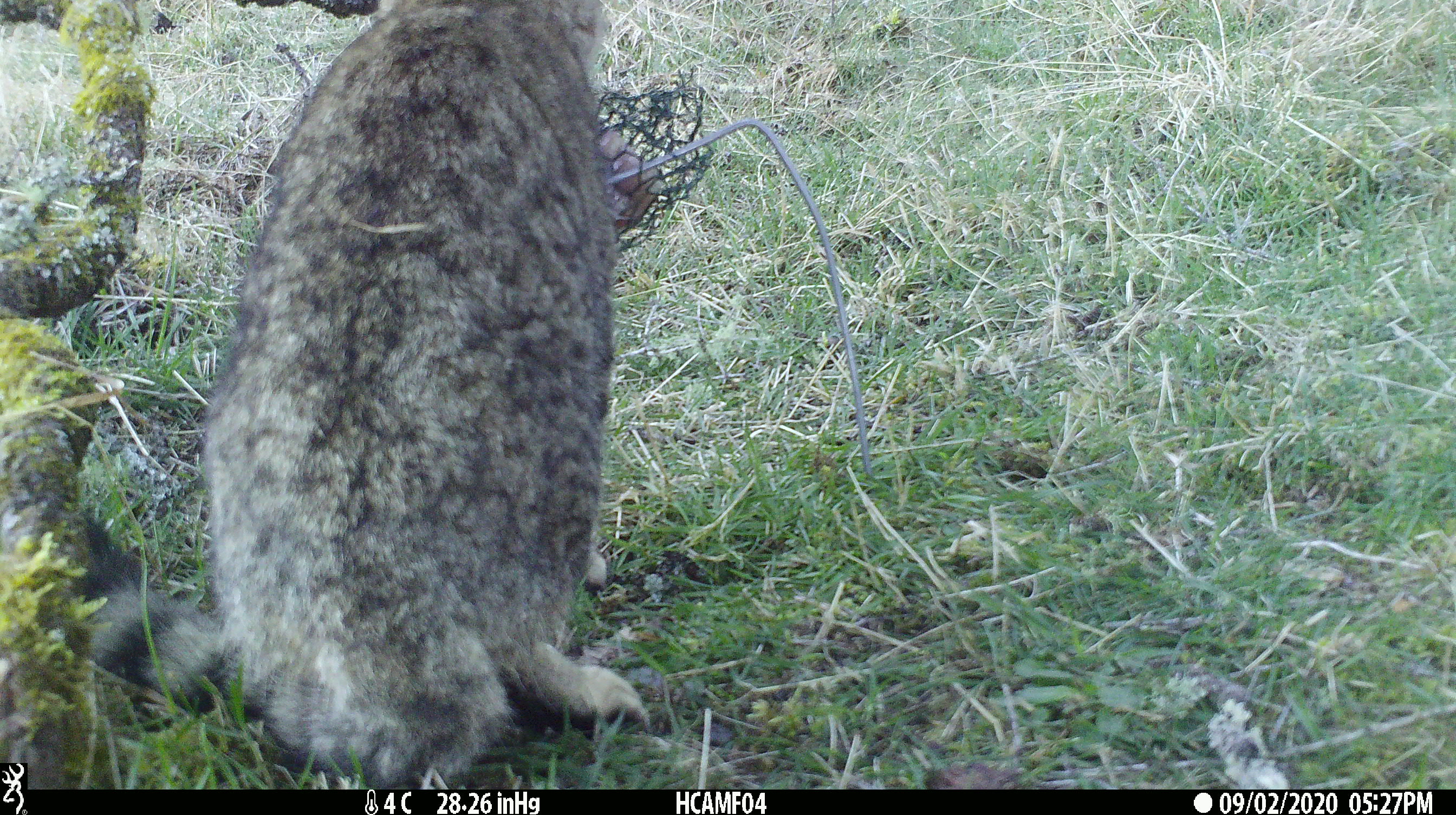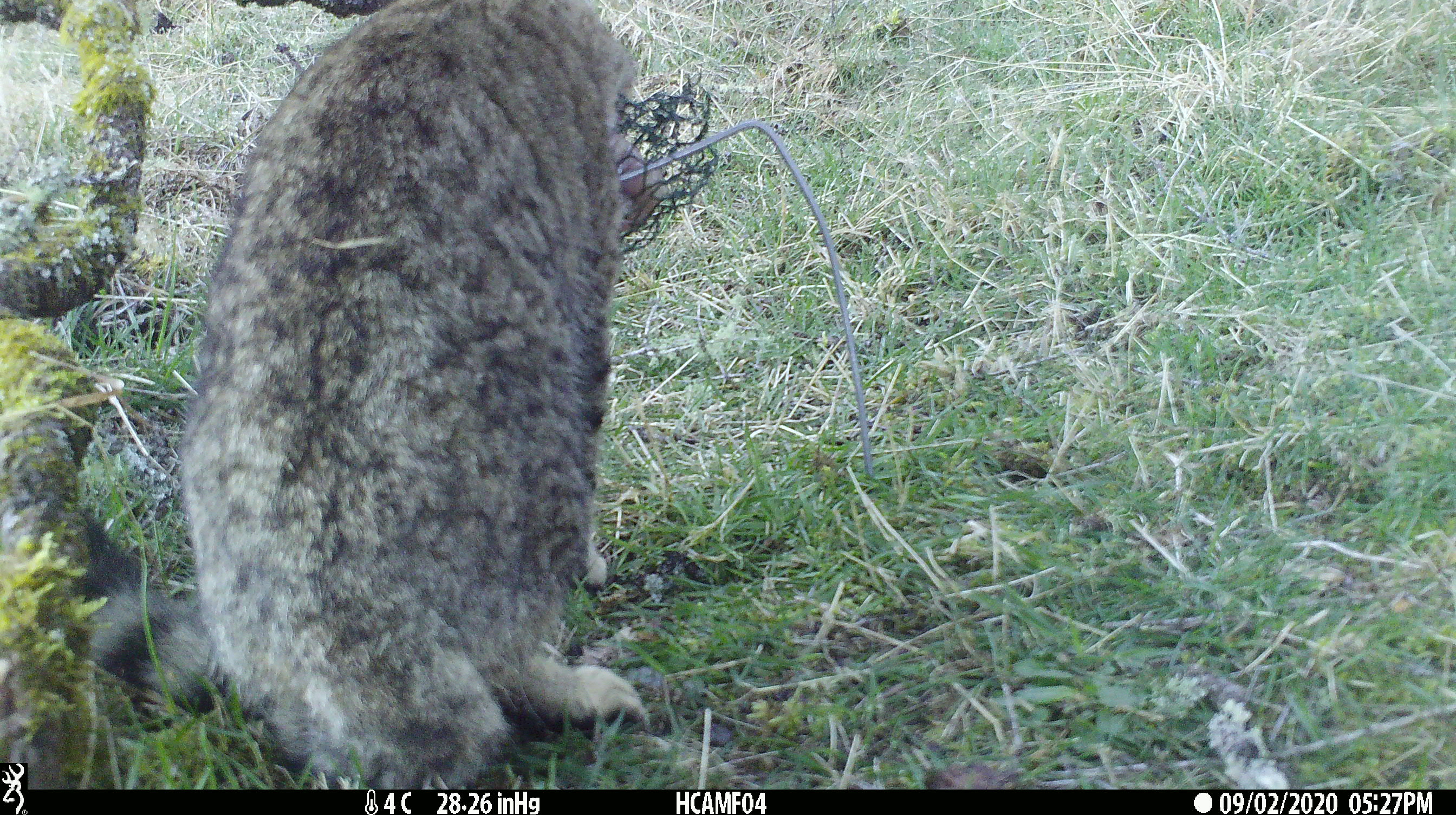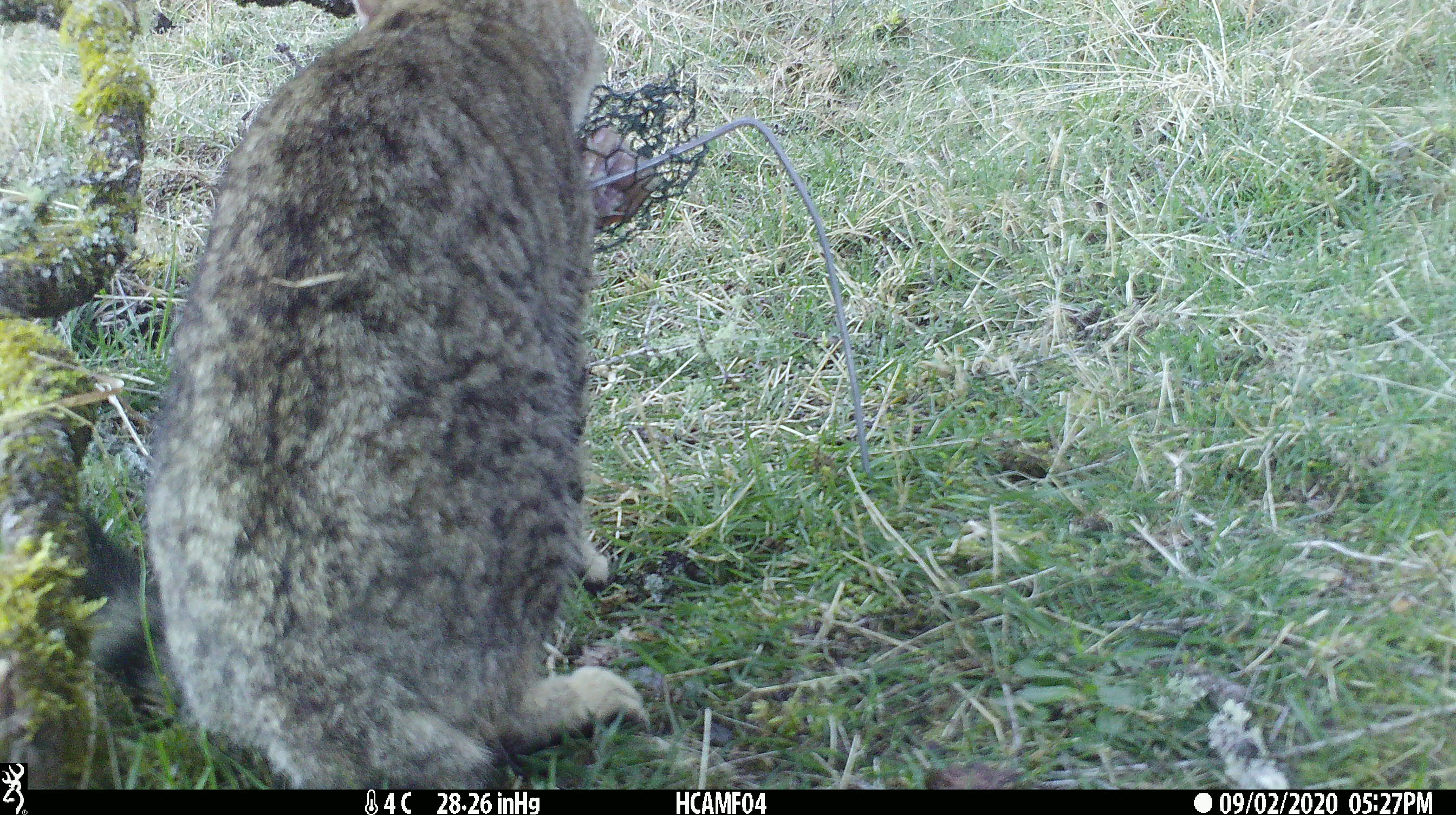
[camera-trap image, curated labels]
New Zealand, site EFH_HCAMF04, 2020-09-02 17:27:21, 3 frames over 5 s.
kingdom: Animalia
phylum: Chordata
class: Mammalia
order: Carnivora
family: Felidae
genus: Felis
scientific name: Felis catus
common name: domestic cat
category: cat